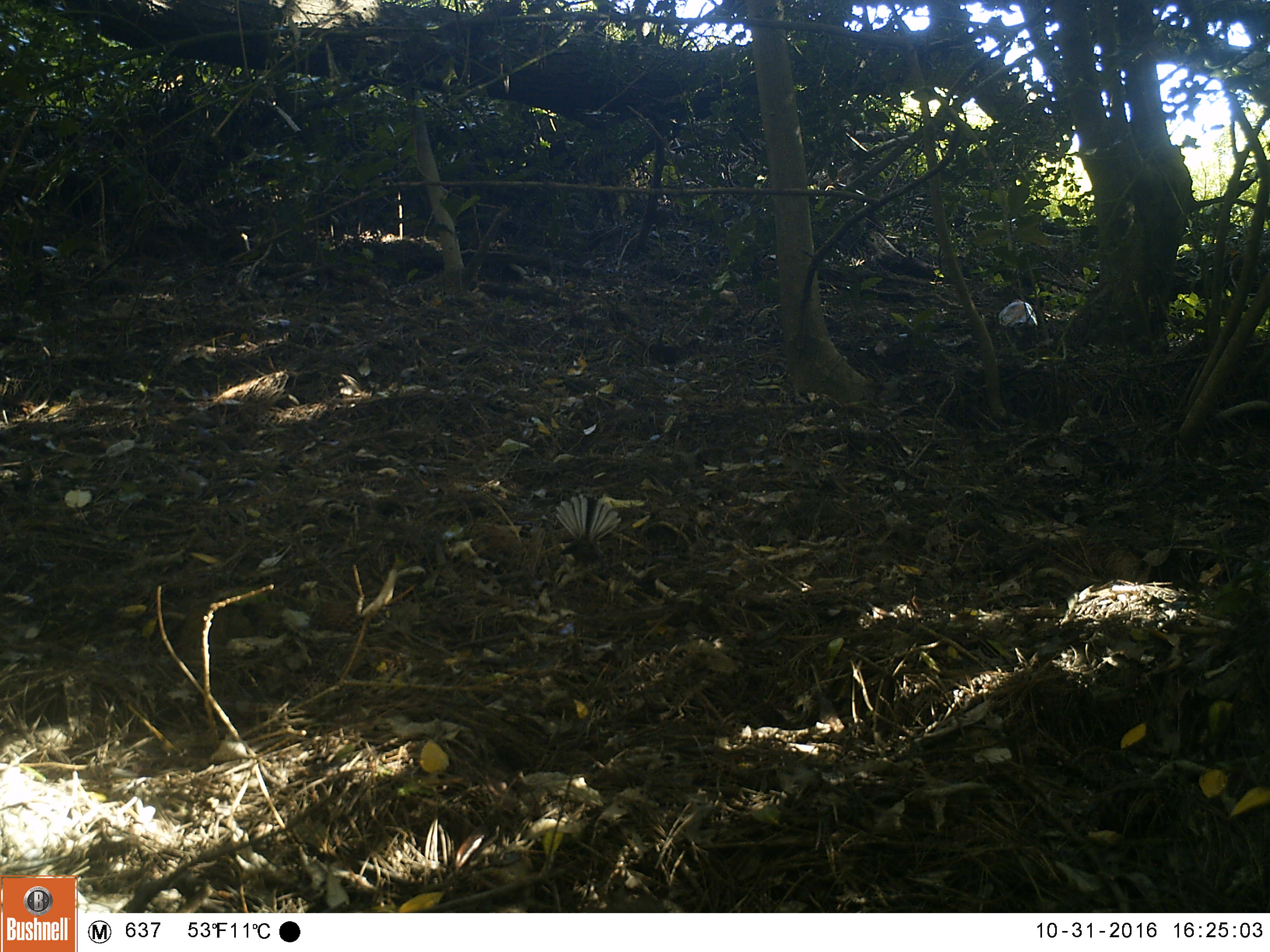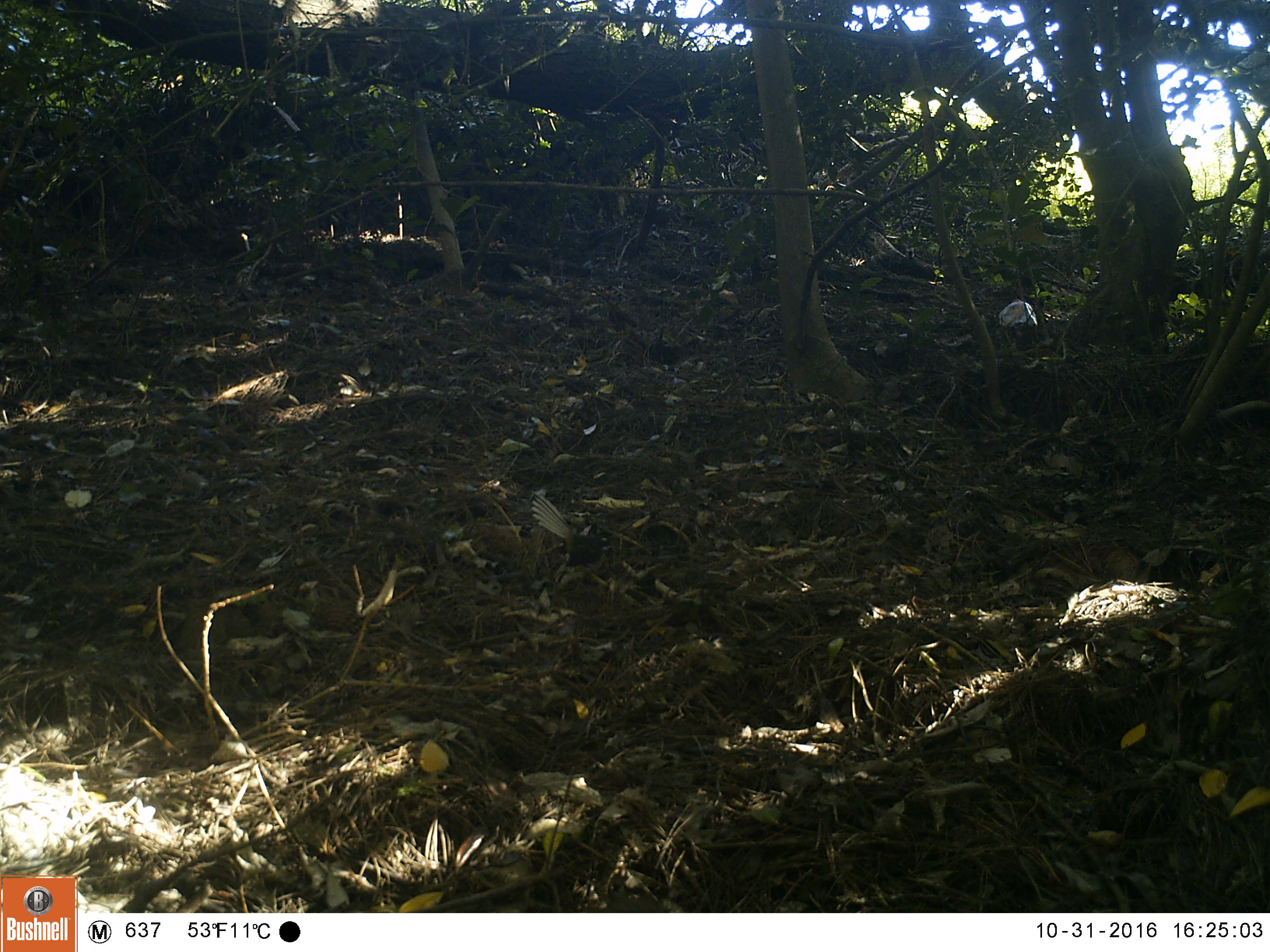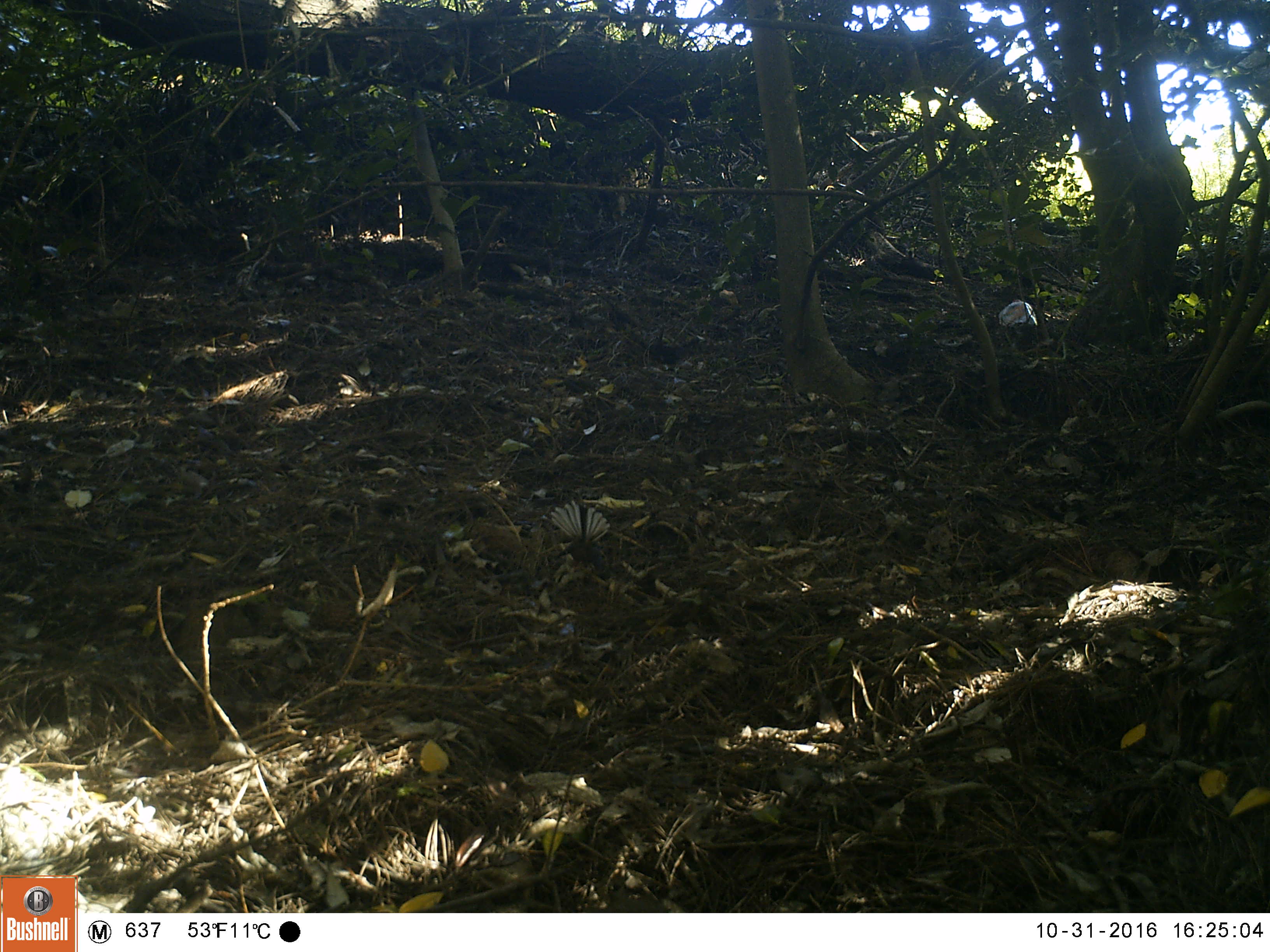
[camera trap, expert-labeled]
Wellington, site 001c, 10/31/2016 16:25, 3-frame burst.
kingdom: Animalia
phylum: Chordata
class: Aves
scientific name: Aves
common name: bird